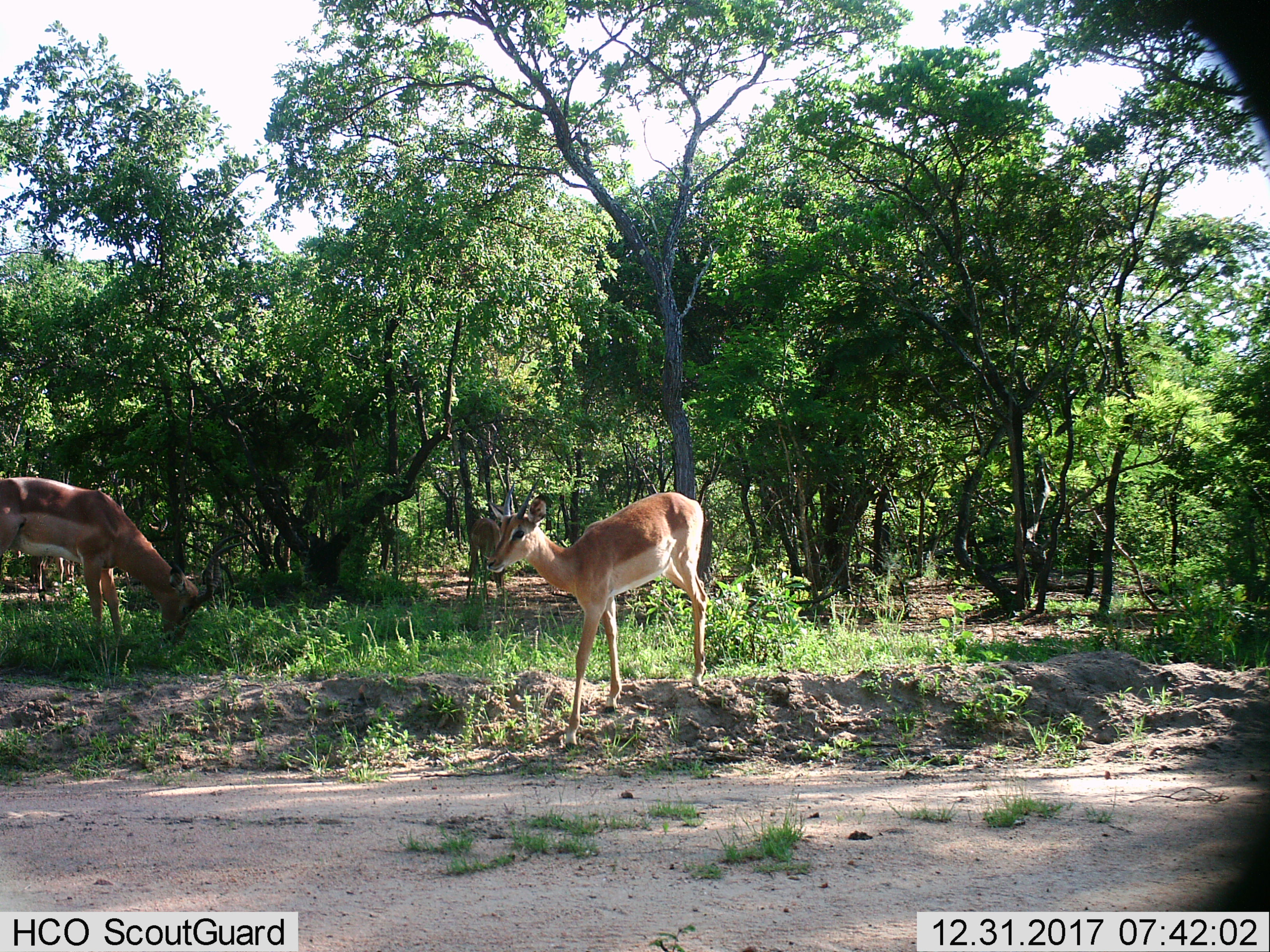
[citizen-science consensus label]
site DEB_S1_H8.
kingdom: Animalia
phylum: Chordata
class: Mammalia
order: Artiodactyla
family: Bovidae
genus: Aepyceros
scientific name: Aepyceros melampus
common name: impala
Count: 3.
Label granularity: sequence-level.